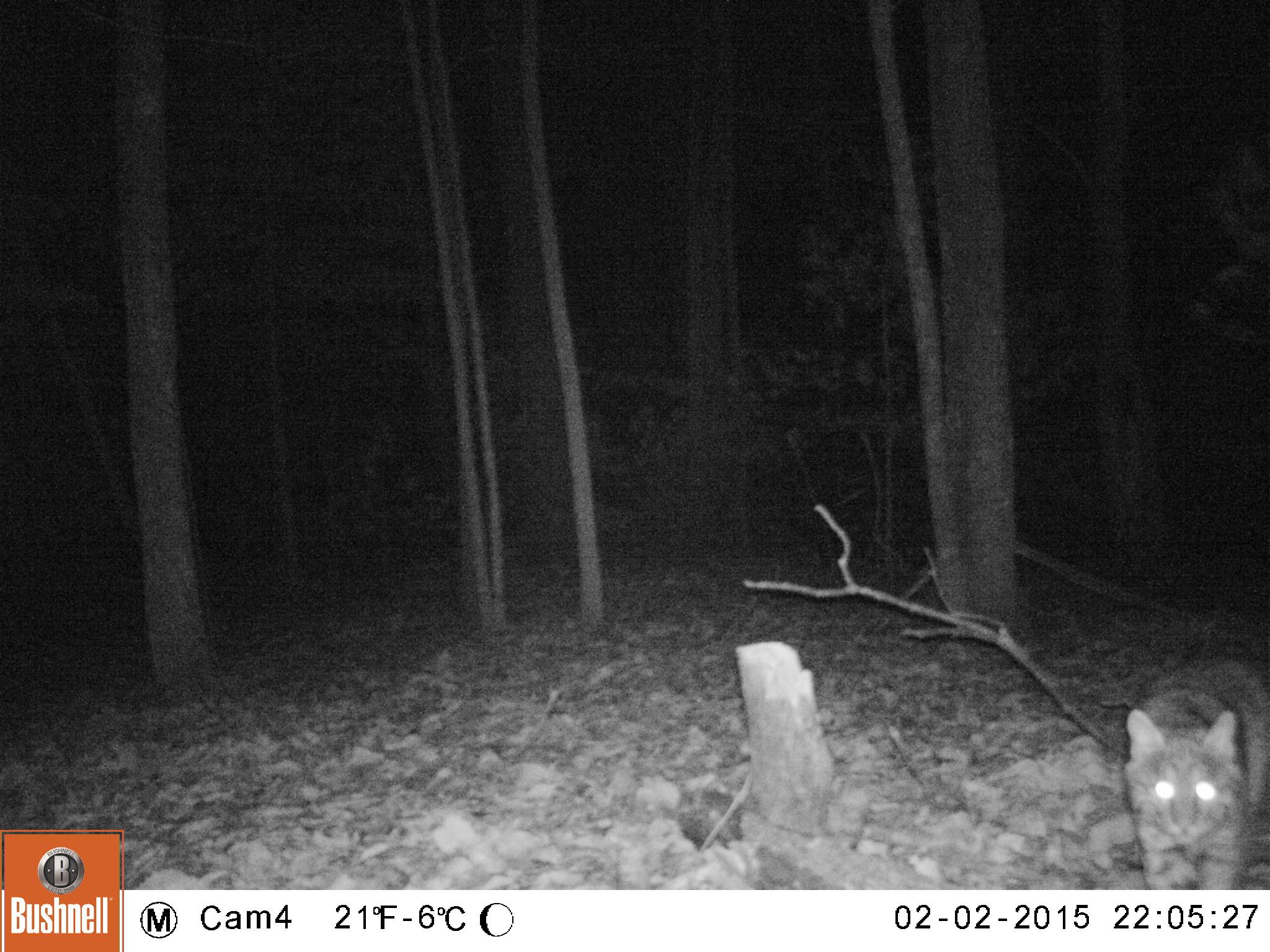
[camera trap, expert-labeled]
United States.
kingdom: Animalia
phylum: Chordata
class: Mammalia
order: Carnivora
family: Felidae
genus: Lynx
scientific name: Lynx rufus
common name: bobcat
Bobcat (Lynx rufus).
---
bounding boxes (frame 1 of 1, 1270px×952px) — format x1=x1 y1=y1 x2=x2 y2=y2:
Bobcat: x1=1108 y1=646 x2=1270 y2=888